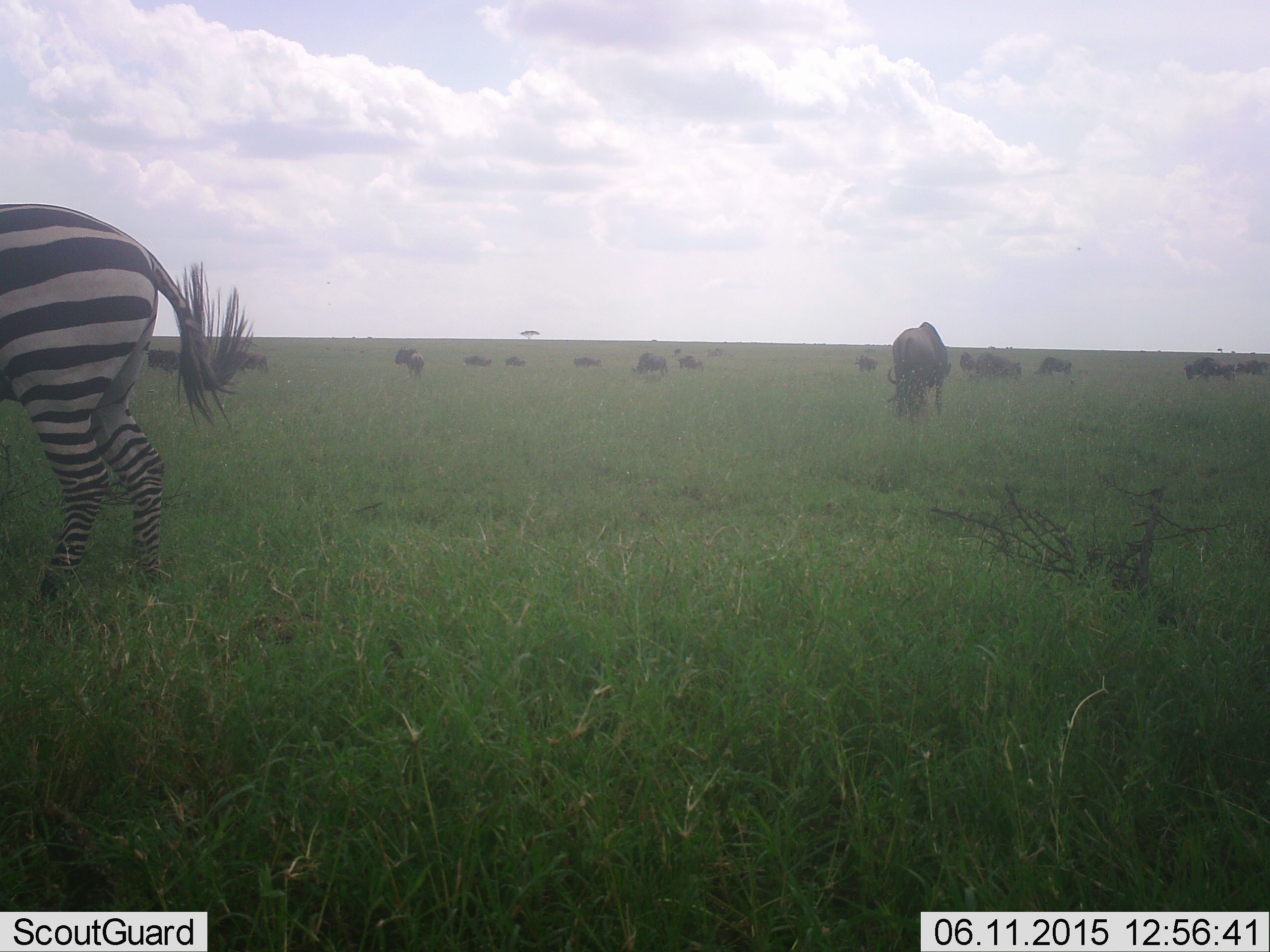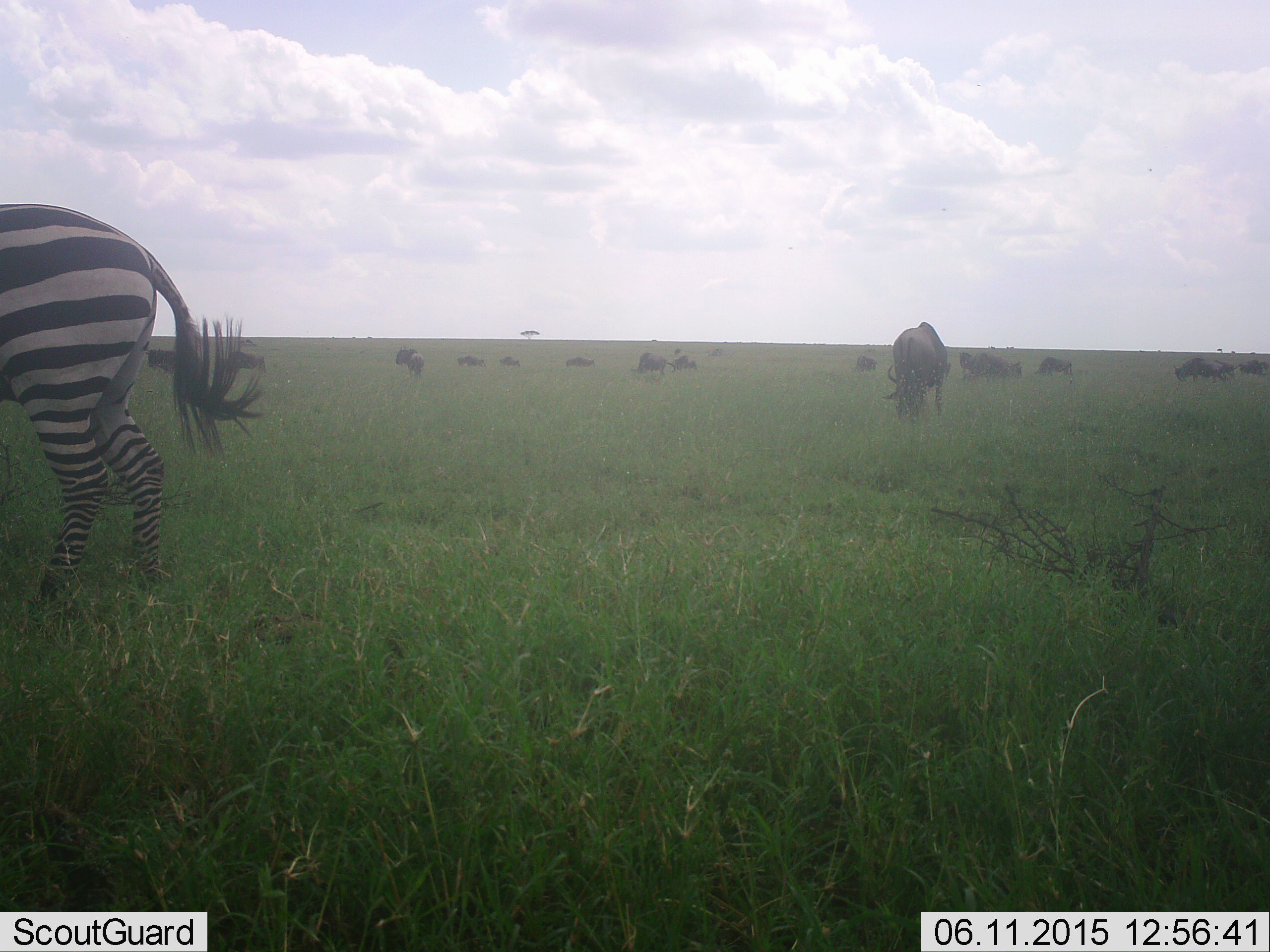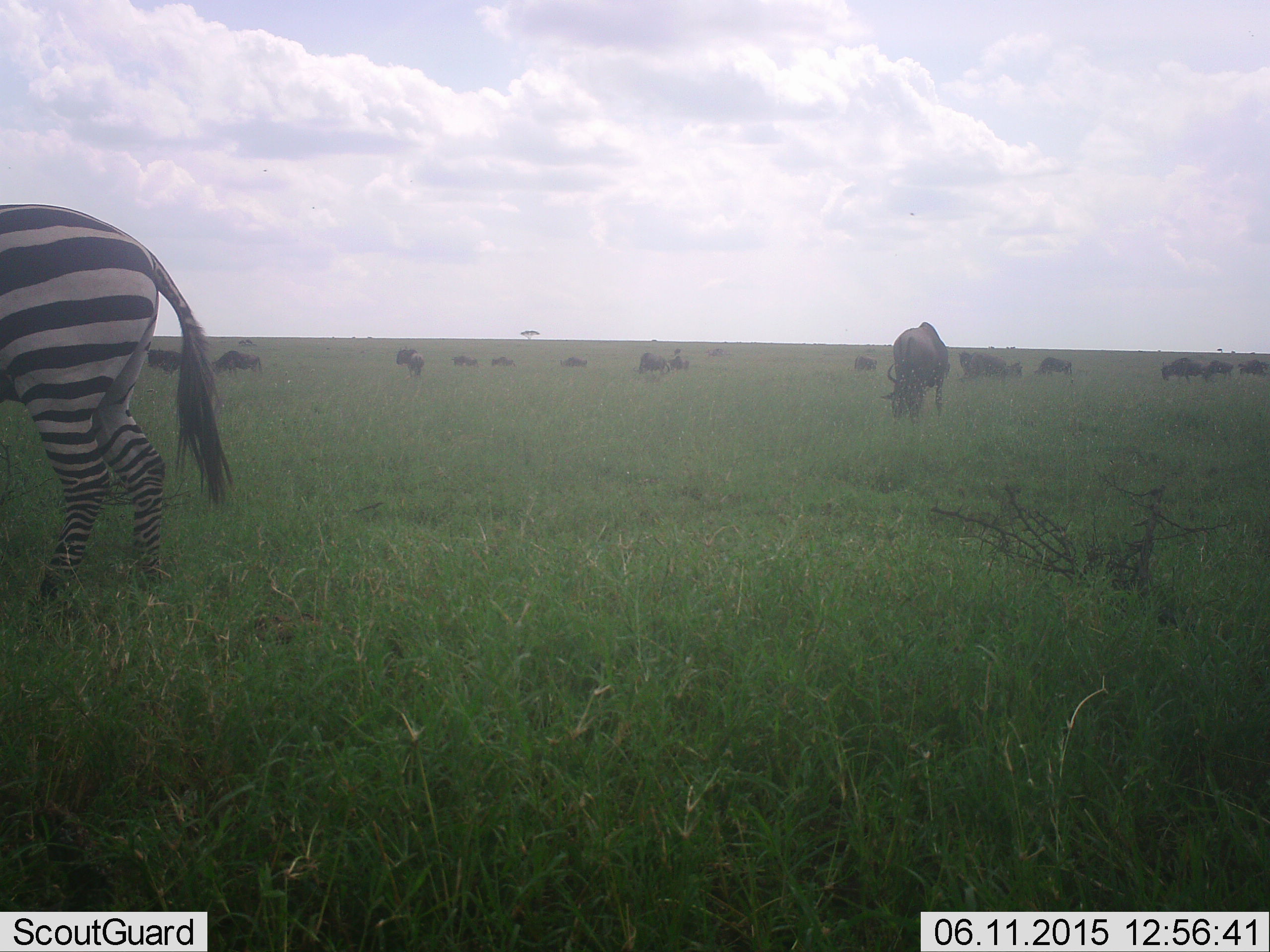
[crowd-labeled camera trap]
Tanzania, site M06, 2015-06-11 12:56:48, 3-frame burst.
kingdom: Animalia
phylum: Chordata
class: Mammalia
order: Artiodactyla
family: Bovidae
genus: Connochaetes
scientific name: Connochaetes taurinus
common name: blue wildebeest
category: wildebeest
Wildebeest (blue wildebeest) (Connochaetes taurinus), count 11-50. Behavior (volunteer vote fractions): standing 70%, resting 10%, moving 30%, interacting 0%. Young present (vote fraction): 0%. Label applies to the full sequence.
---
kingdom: Animalia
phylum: Chordata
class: Mammalia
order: Perissodactyla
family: Equidae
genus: Equus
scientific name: Equus quagga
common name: plains zebra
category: zebra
Zebra (plains zebra) (Equus quagga), count 1. Behavior (volunteer vote fractions): standing 67%, resting 0%, moving 25%, interacting 0%. Young present (vote fraction): 0%. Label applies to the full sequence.